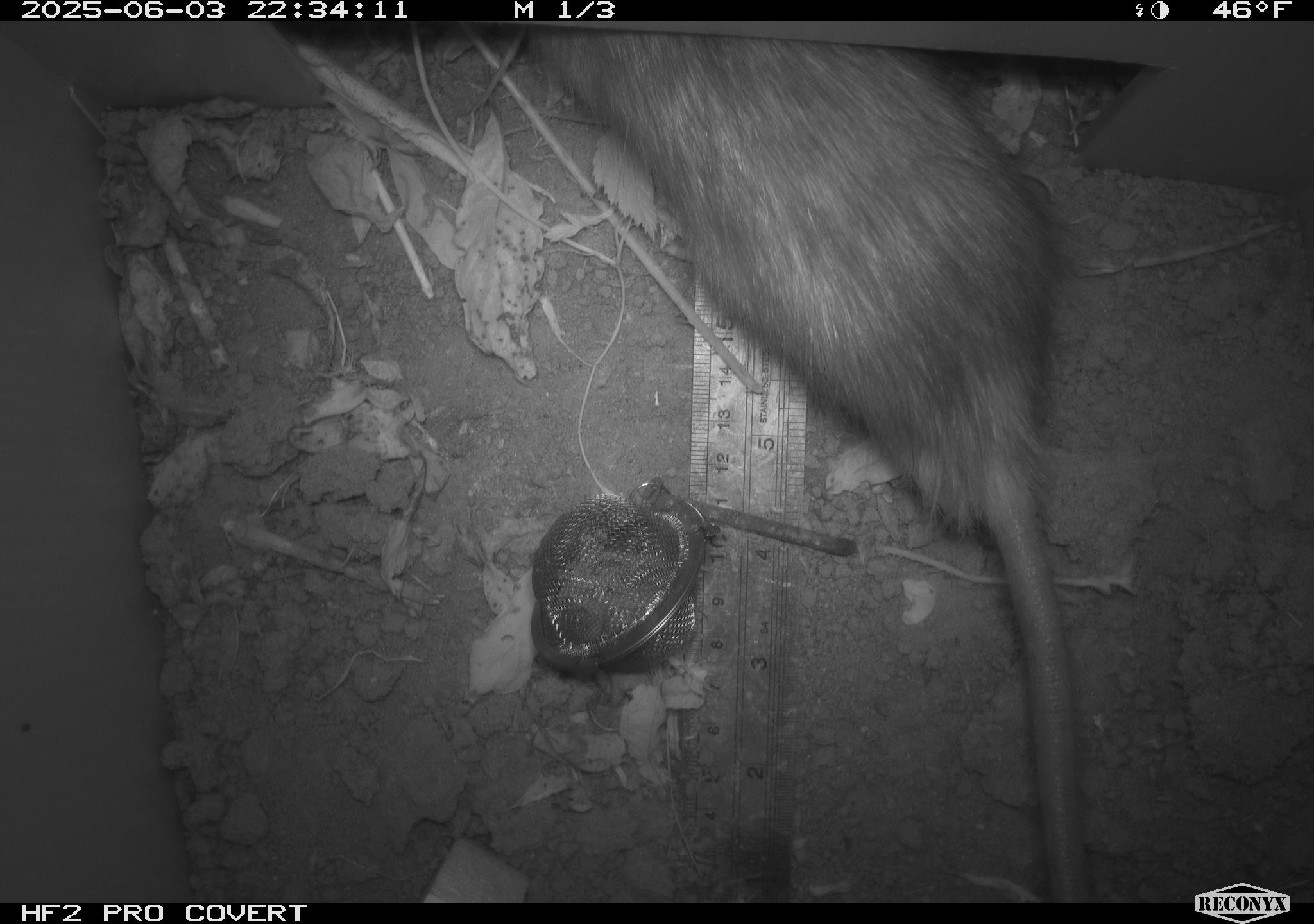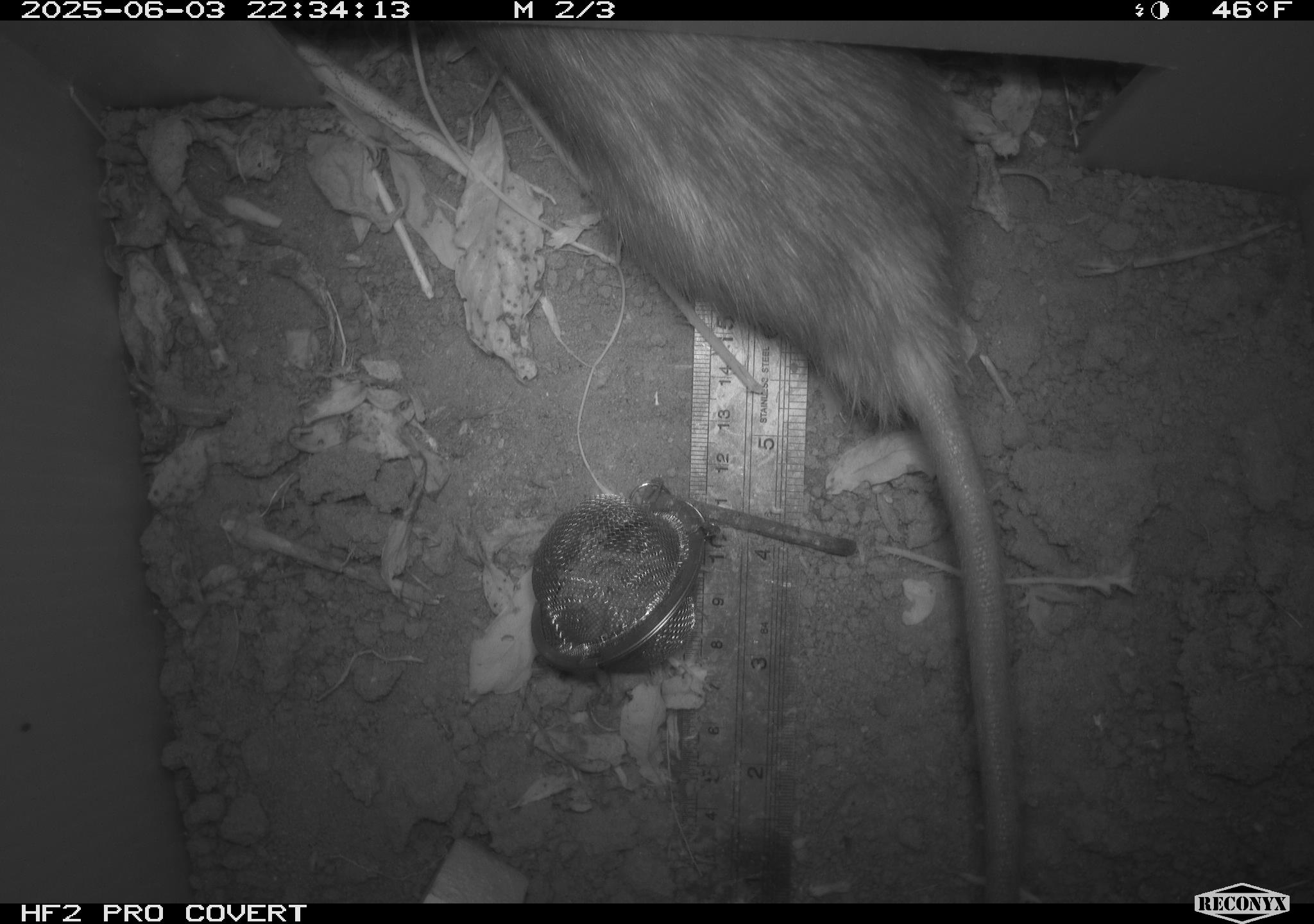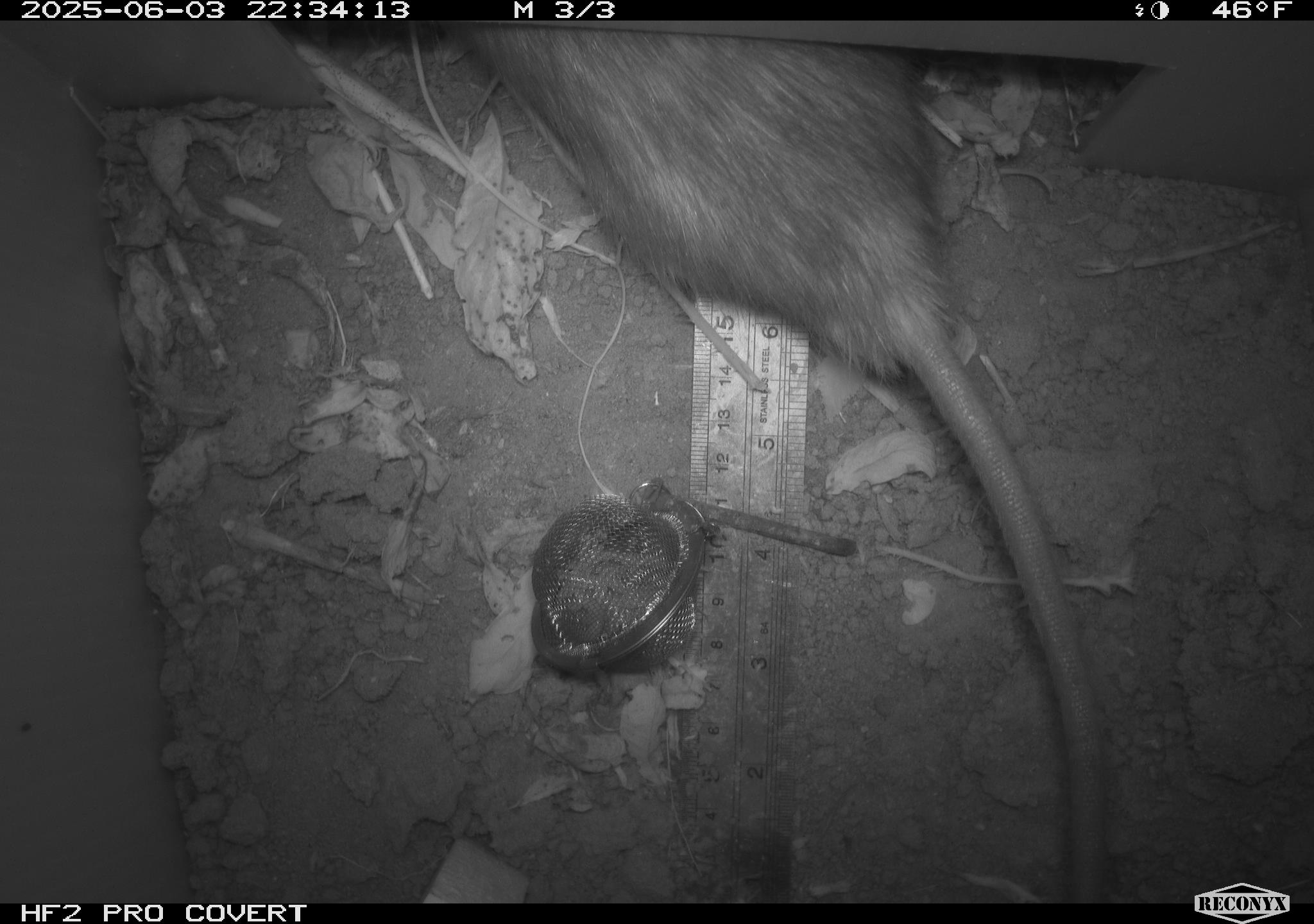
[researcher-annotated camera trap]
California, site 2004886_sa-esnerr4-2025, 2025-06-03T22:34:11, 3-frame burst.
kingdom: Animalia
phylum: Chordata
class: Mammalia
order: Rodentia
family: Muridae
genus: Rattus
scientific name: Rattus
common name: rat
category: rattus species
Rattus species (rat) (Rattus).